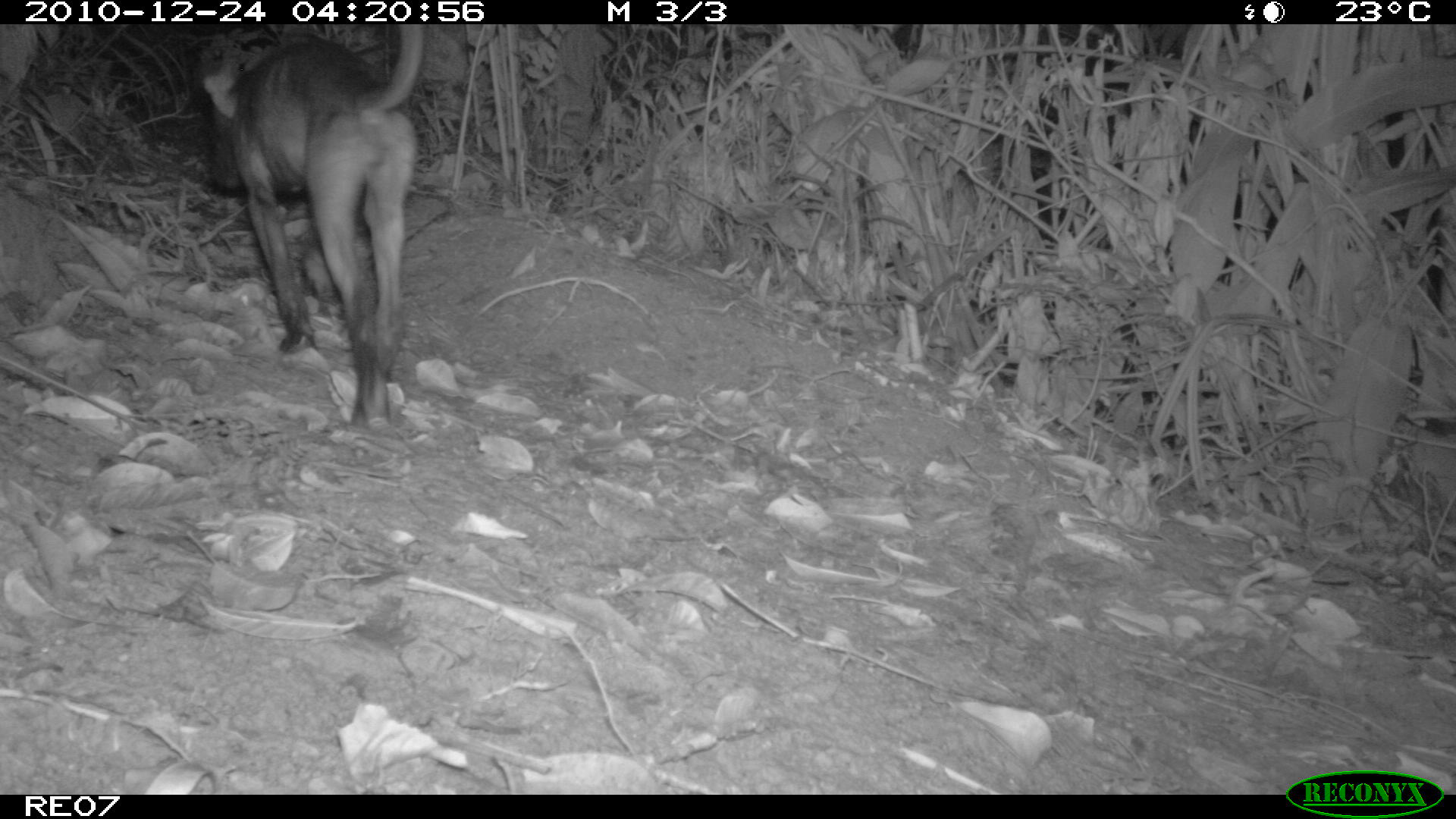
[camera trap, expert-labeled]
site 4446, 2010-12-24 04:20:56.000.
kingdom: Animalia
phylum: Chordata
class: Mammalia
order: Carnivora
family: Canidae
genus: Canis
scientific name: Canis familiaris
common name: domestic dog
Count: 1.